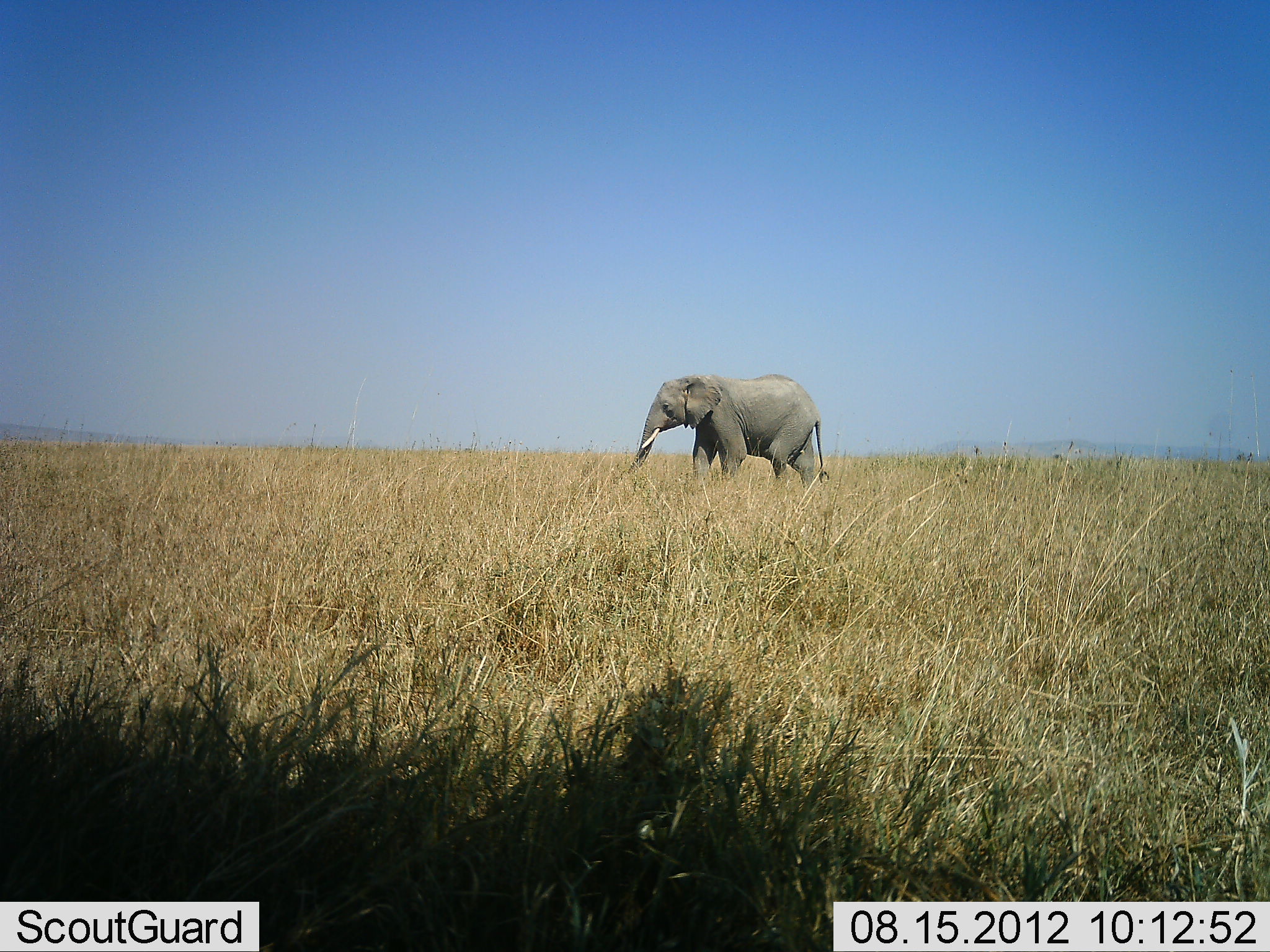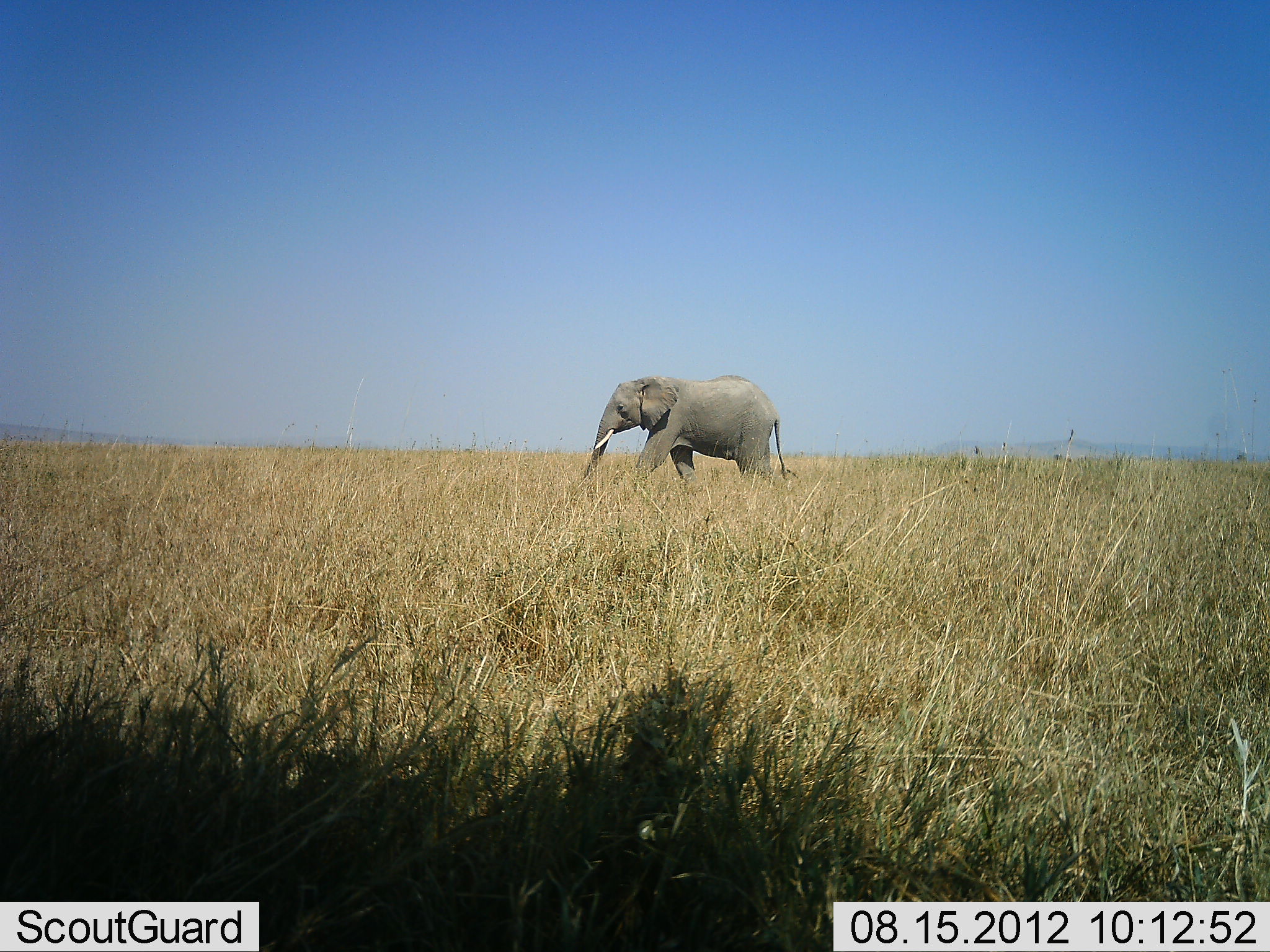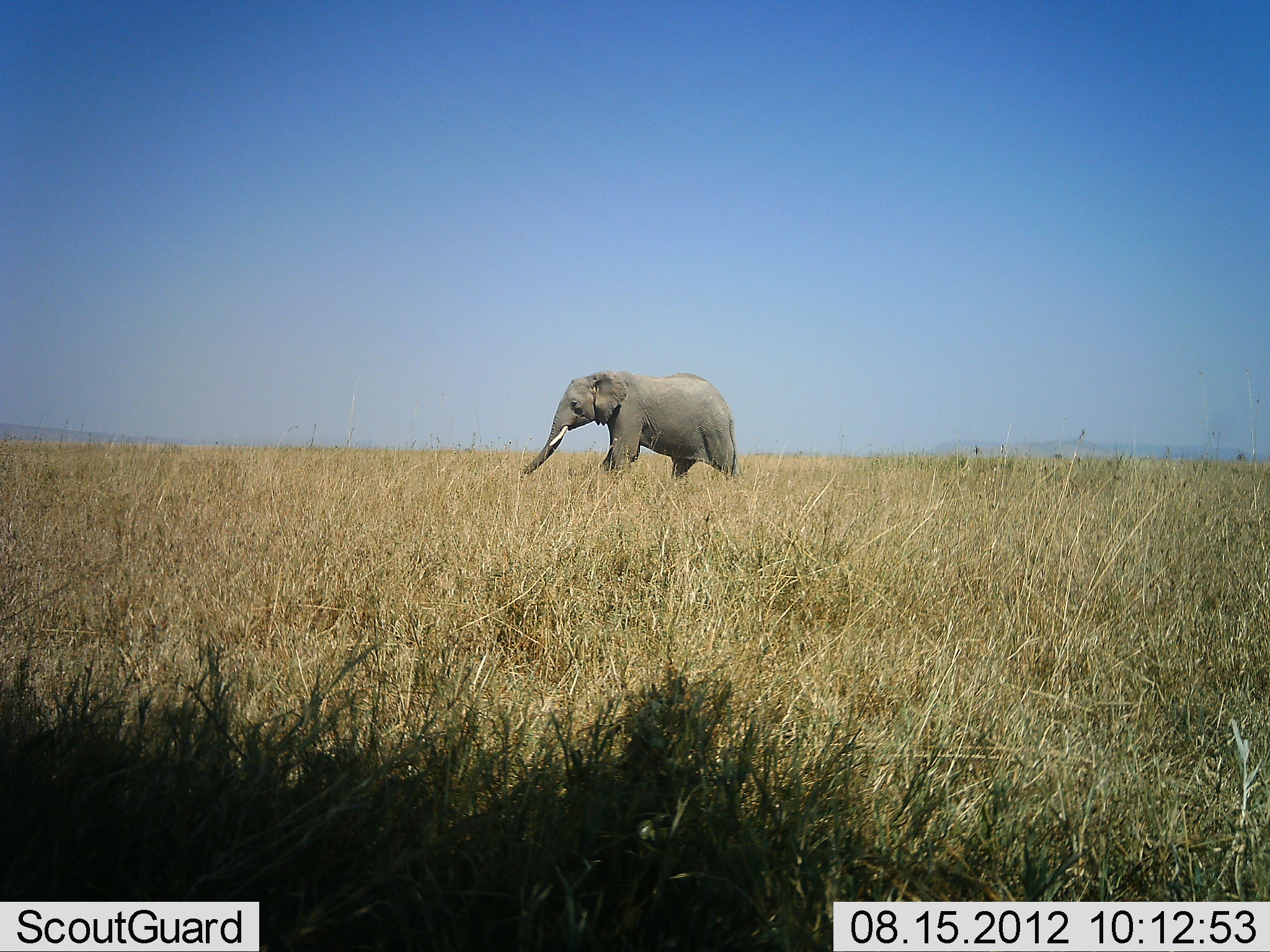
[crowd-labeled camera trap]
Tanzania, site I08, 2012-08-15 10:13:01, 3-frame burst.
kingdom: Animalia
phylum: Chordata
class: Mammalia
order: Proboscidea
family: Elephantidae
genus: Loxodonta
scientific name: Loxodonta africana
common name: african bush elephant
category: elephant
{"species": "elephant (african bush elephant) (Loxodonta africana)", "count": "1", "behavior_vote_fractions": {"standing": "0%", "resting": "0%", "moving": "100%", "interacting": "0%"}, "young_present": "0%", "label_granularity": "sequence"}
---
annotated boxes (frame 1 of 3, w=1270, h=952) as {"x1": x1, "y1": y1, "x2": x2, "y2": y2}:
animal: {"x1": 627, "y1": 374, "x2": 830, "y2": 491}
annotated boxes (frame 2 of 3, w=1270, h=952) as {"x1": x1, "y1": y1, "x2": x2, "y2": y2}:
animal: {"x1": 581, "y1": 375, "x2": 789, "y2": 490}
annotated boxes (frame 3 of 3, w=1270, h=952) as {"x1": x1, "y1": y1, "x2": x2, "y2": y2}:
animal: {"x1": 523, "y1": 370, "x2": 744, "y2": 484}